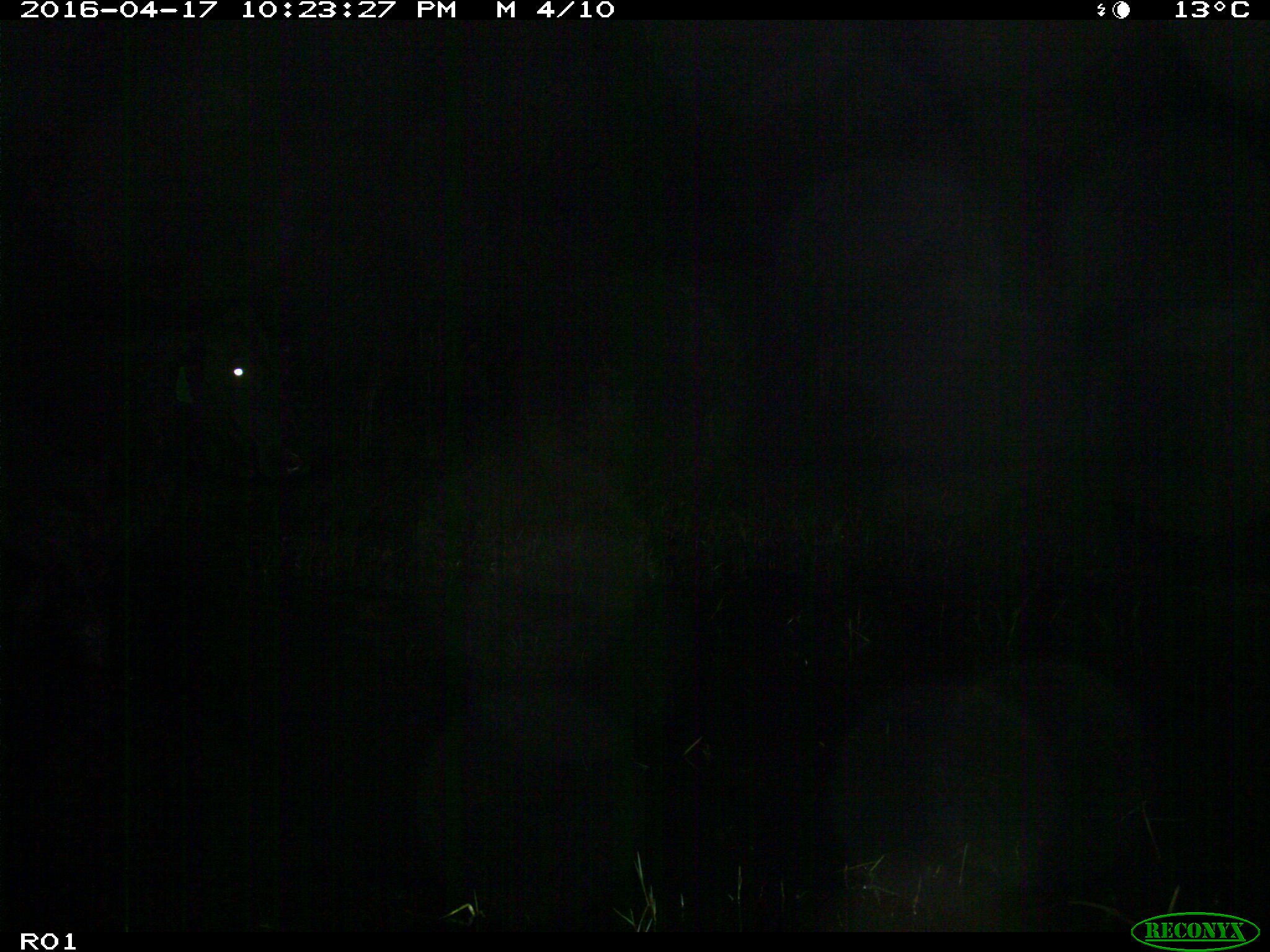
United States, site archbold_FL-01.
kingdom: Animalia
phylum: Chordata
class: Mammalia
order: Artiodactyla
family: Bovidae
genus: Bos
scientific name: Bos taurus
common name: domestic cow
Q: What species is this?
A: Bos taurus (domestic cow).